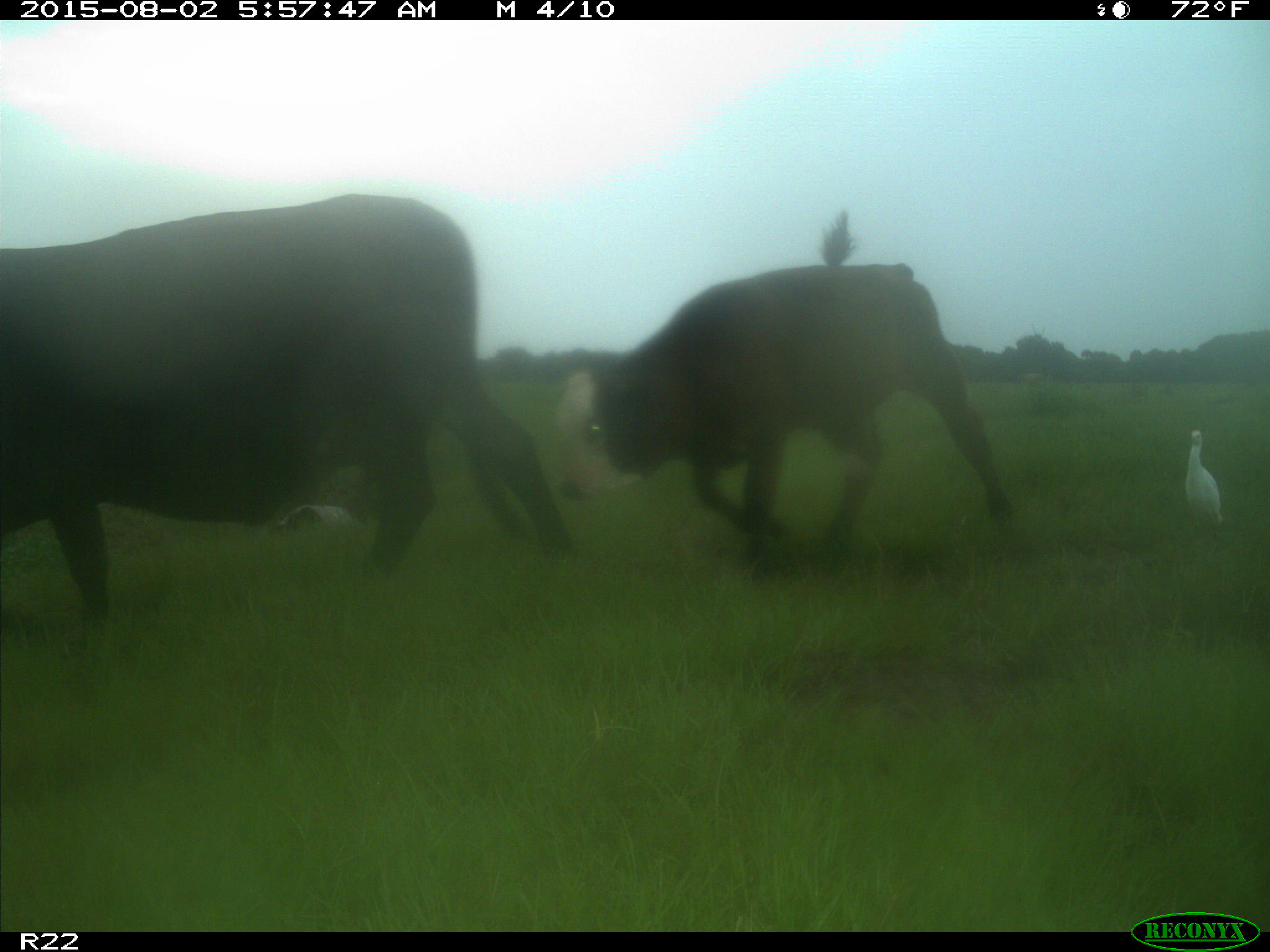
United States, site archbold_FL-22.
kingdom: Animalia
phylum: Chordata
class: Mammalia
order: Artiodactyla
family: Bovidae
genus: Bos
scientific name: Bos taurus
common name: domestic cow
Bos taurus (domestic cow).